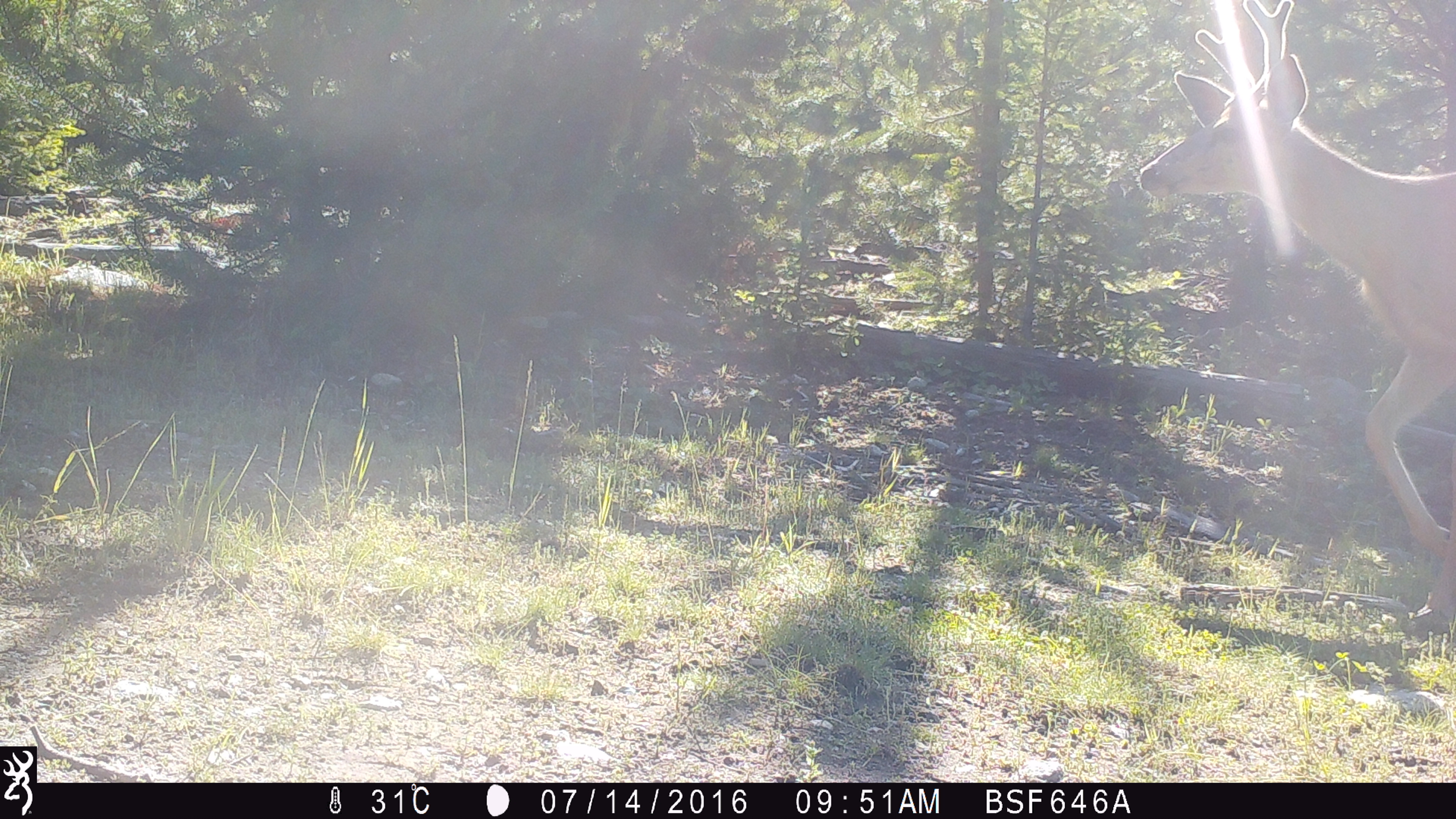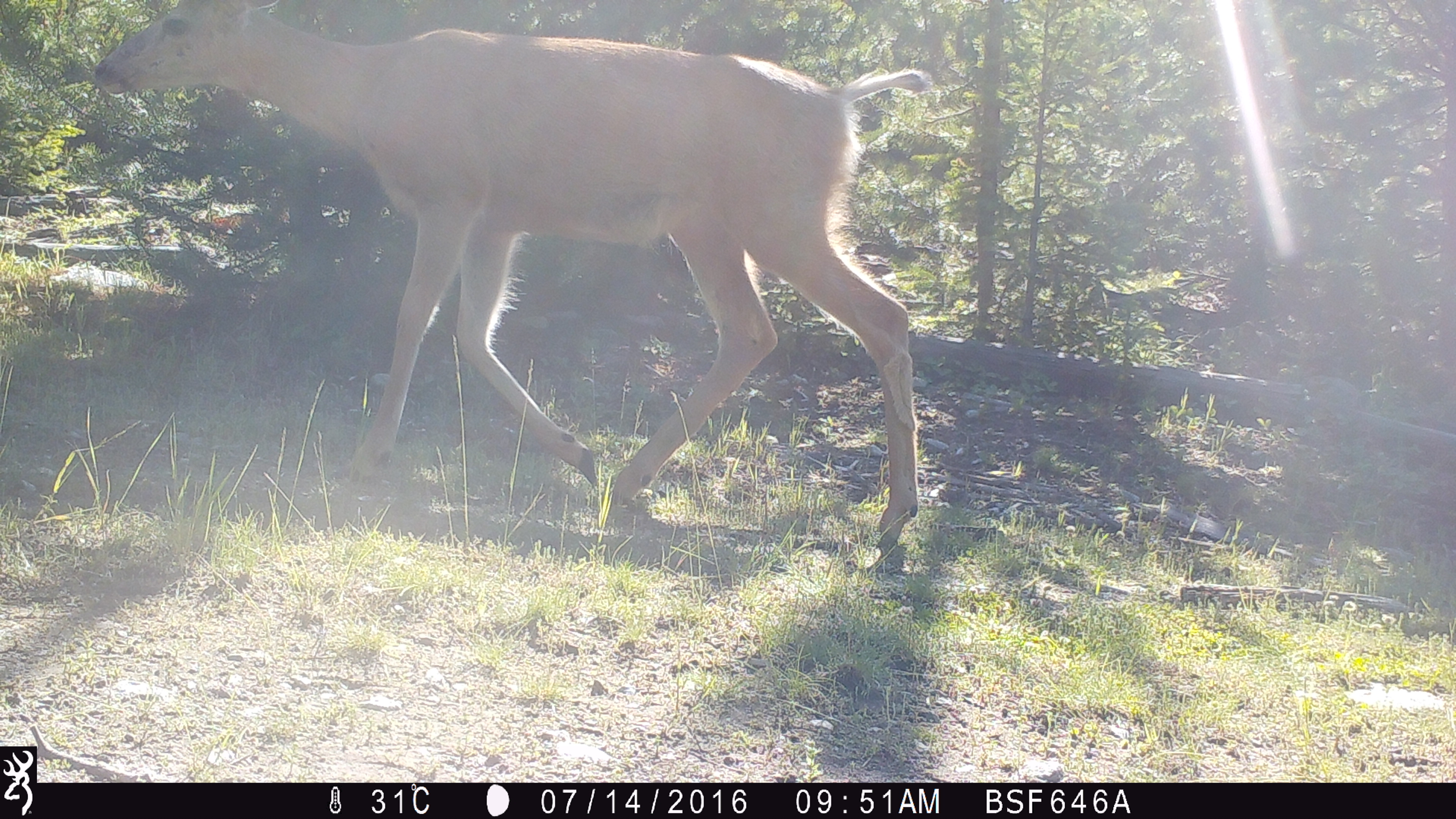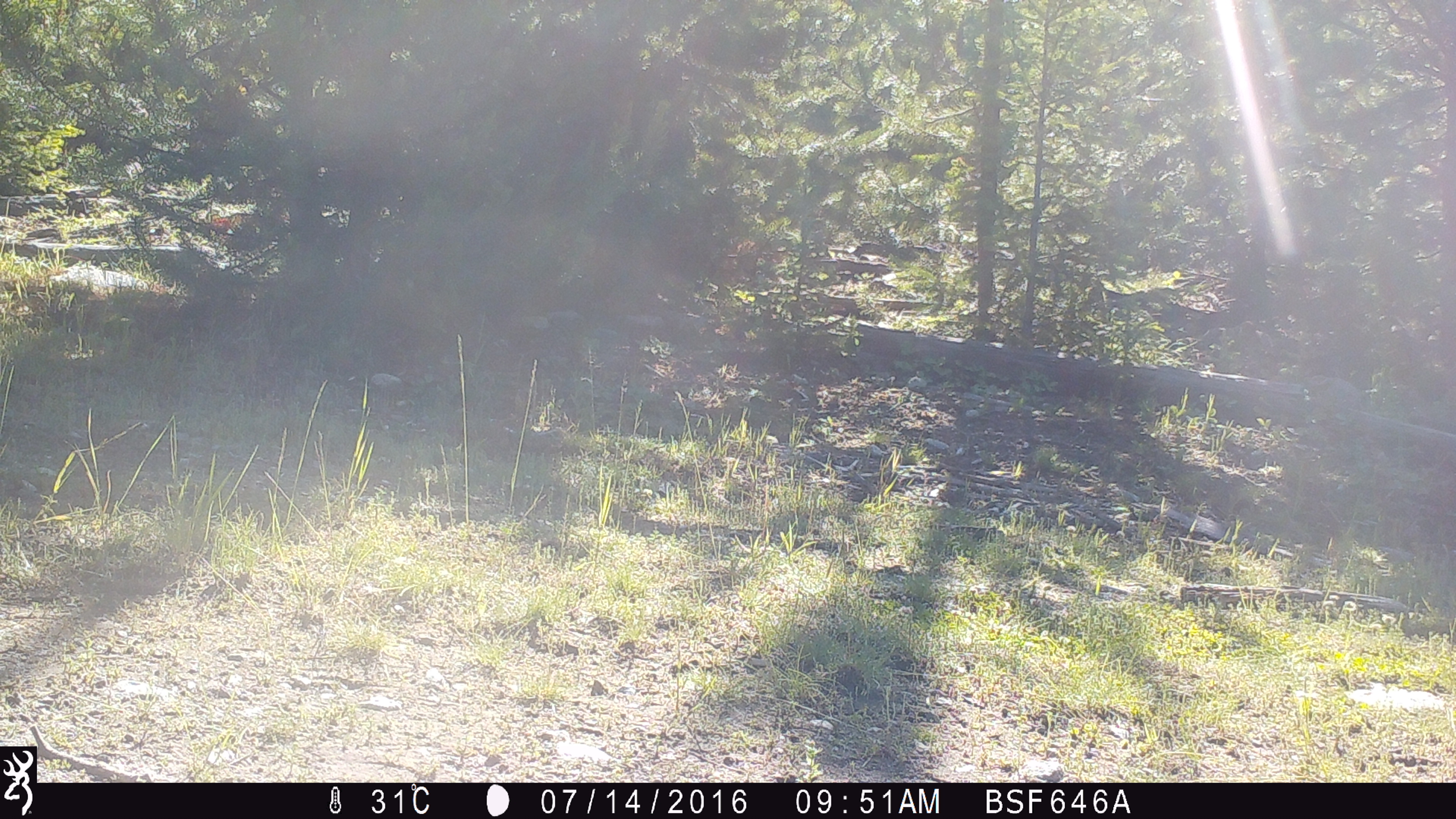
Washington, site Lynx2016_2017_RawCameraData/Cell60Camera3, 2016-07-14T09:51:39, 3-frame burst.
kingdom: Animalia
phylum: Chordata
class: Mammalia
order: Artiodactyla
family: Cervidae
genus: Odocoileus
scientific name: Odocoileus hemionus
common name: mule deer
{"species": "Odocoileus hemionus (mule deer)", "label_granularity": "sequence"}